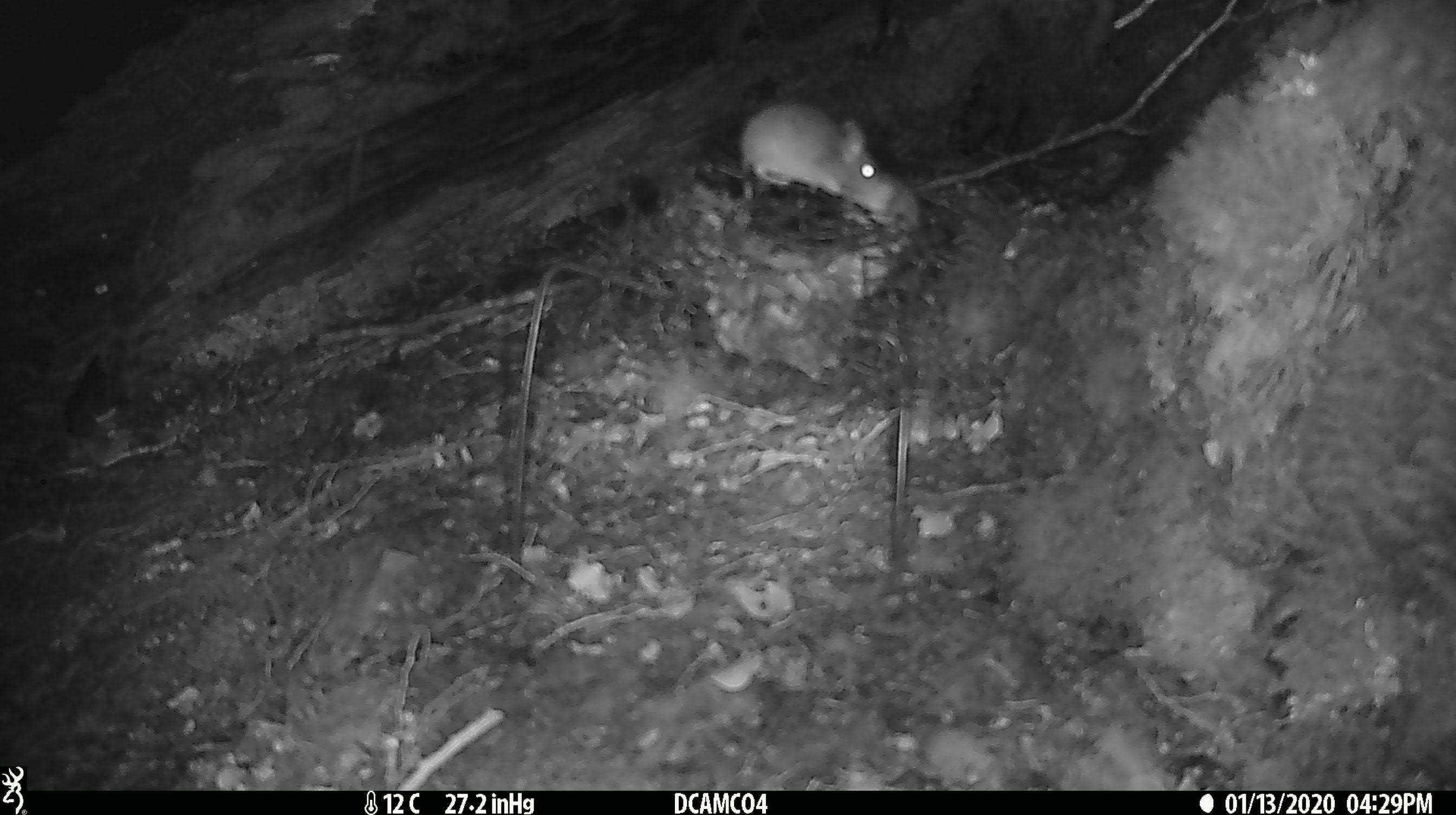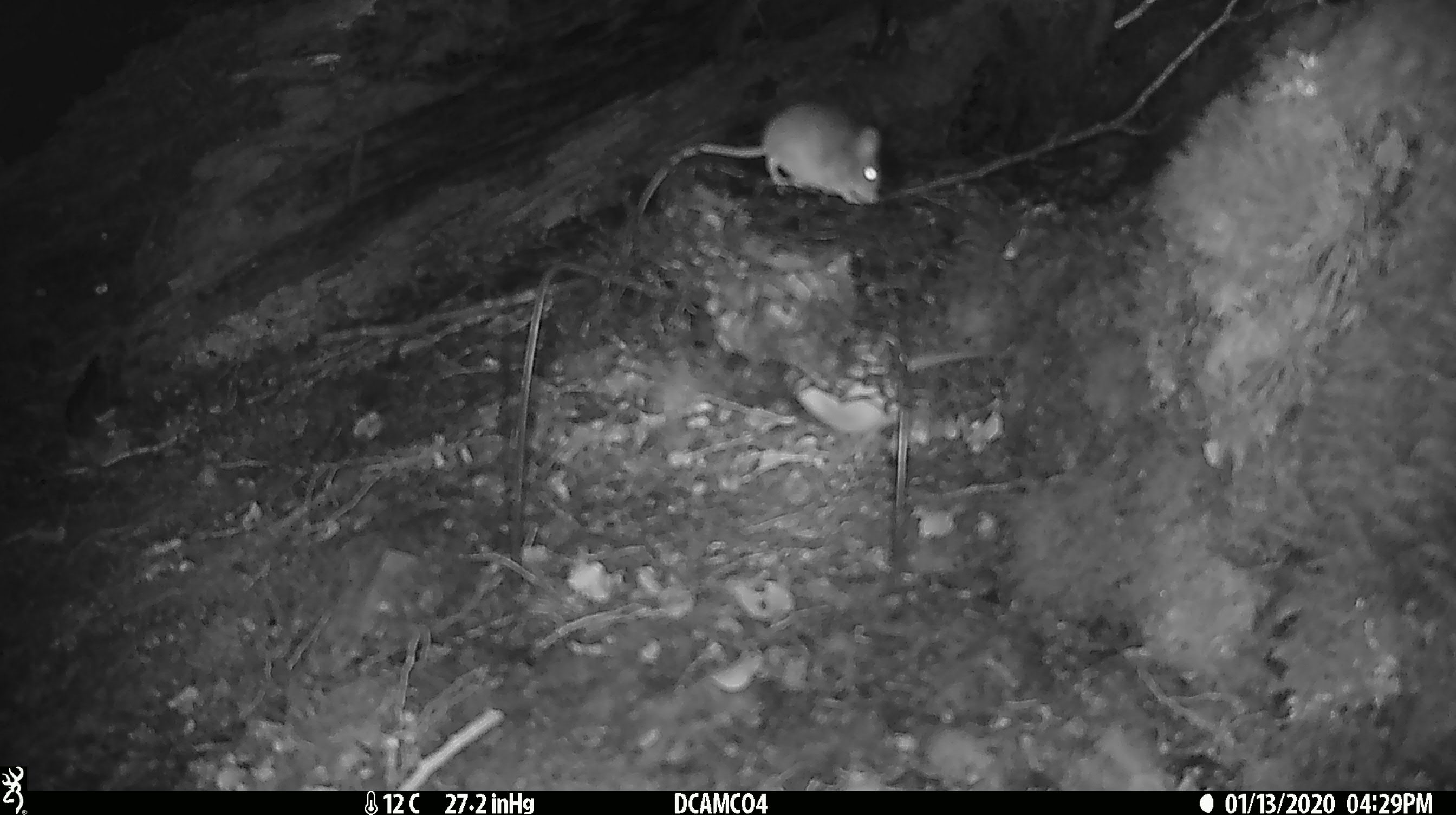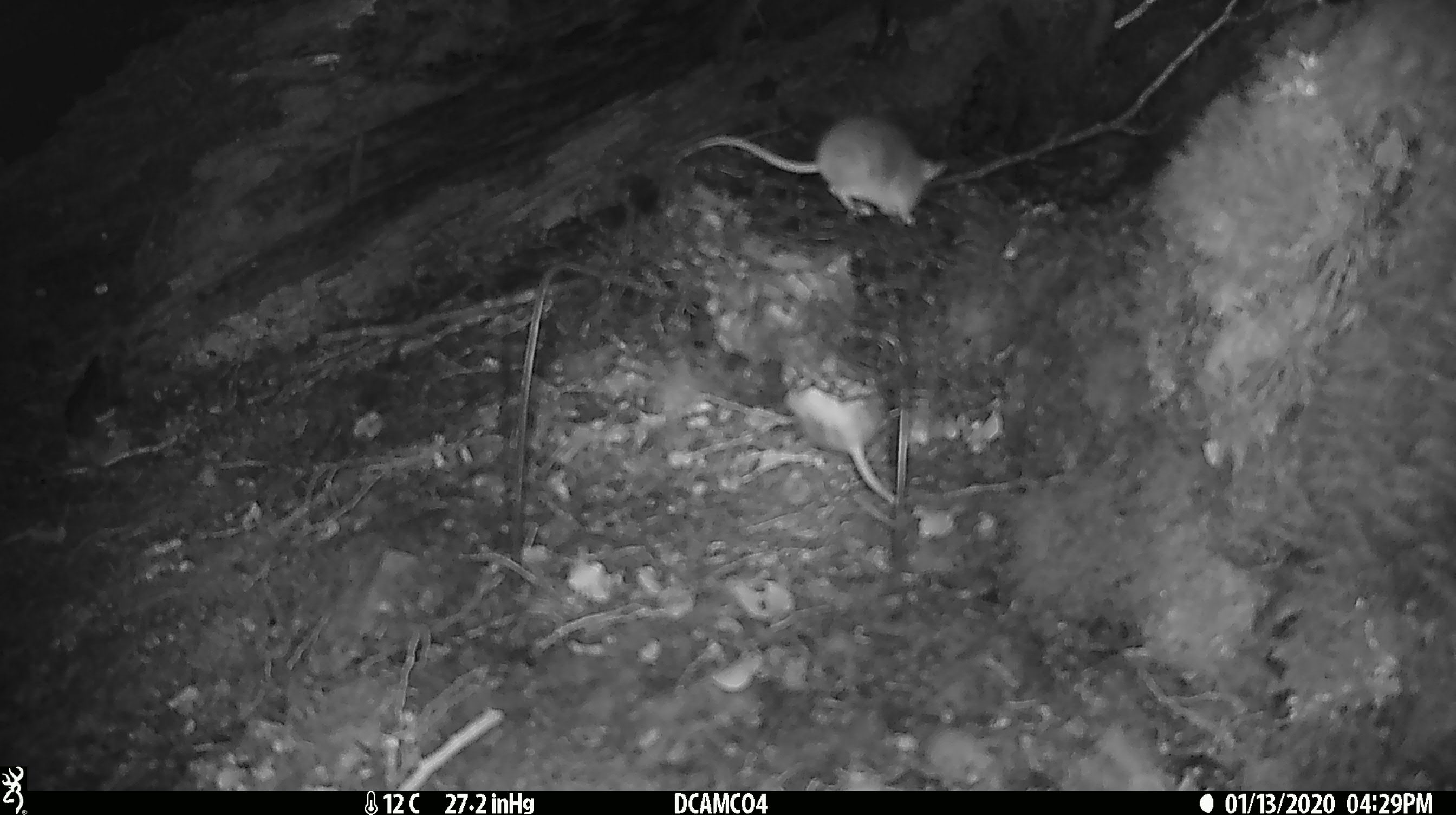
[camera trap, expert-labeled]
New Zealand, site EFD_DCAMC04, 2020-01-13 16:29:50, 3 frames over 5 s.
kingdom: Animalia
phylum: Chordata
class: Mammalia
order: Rodentia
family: Muridae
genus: Mus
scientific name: Mus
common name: mouse